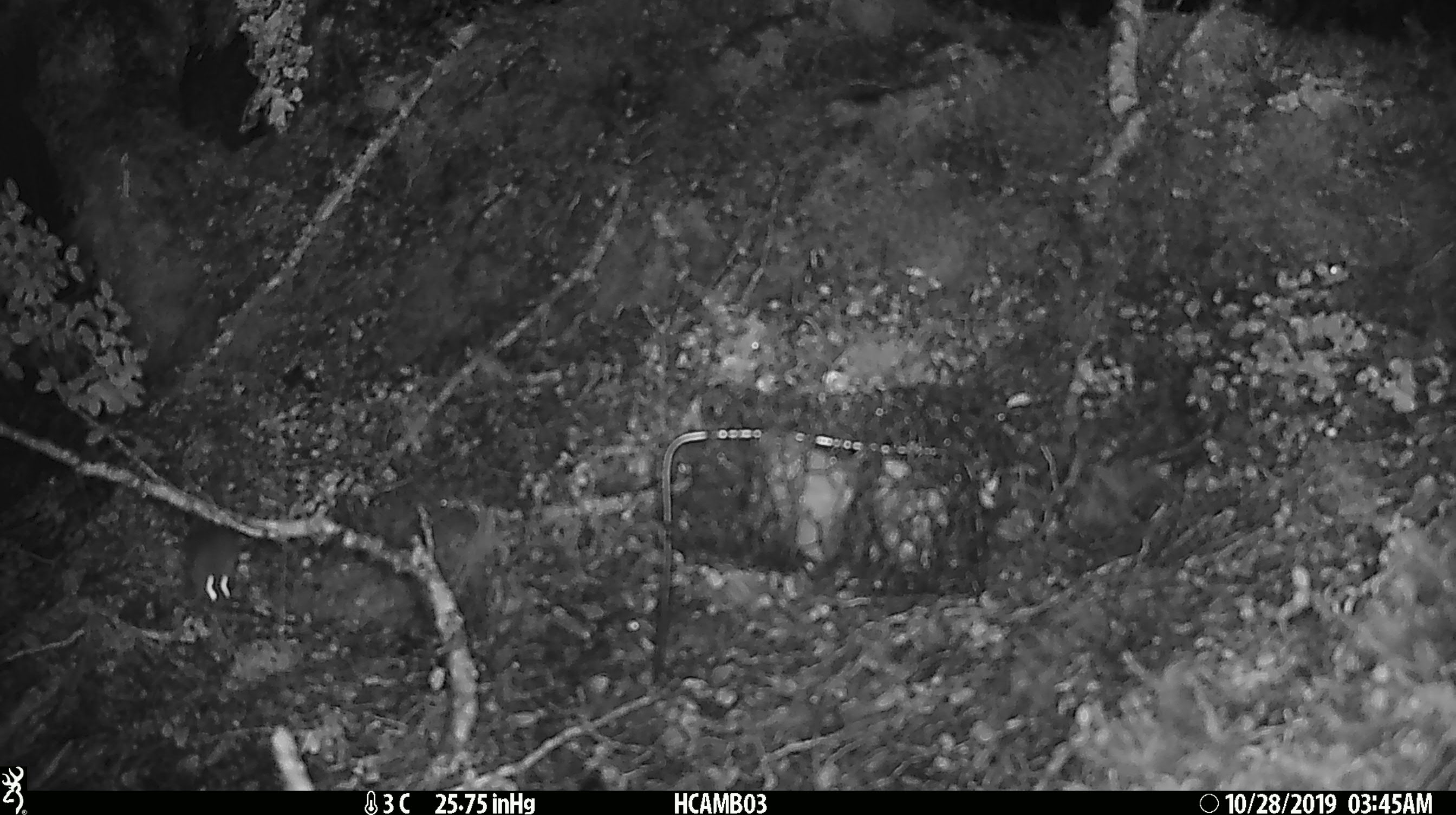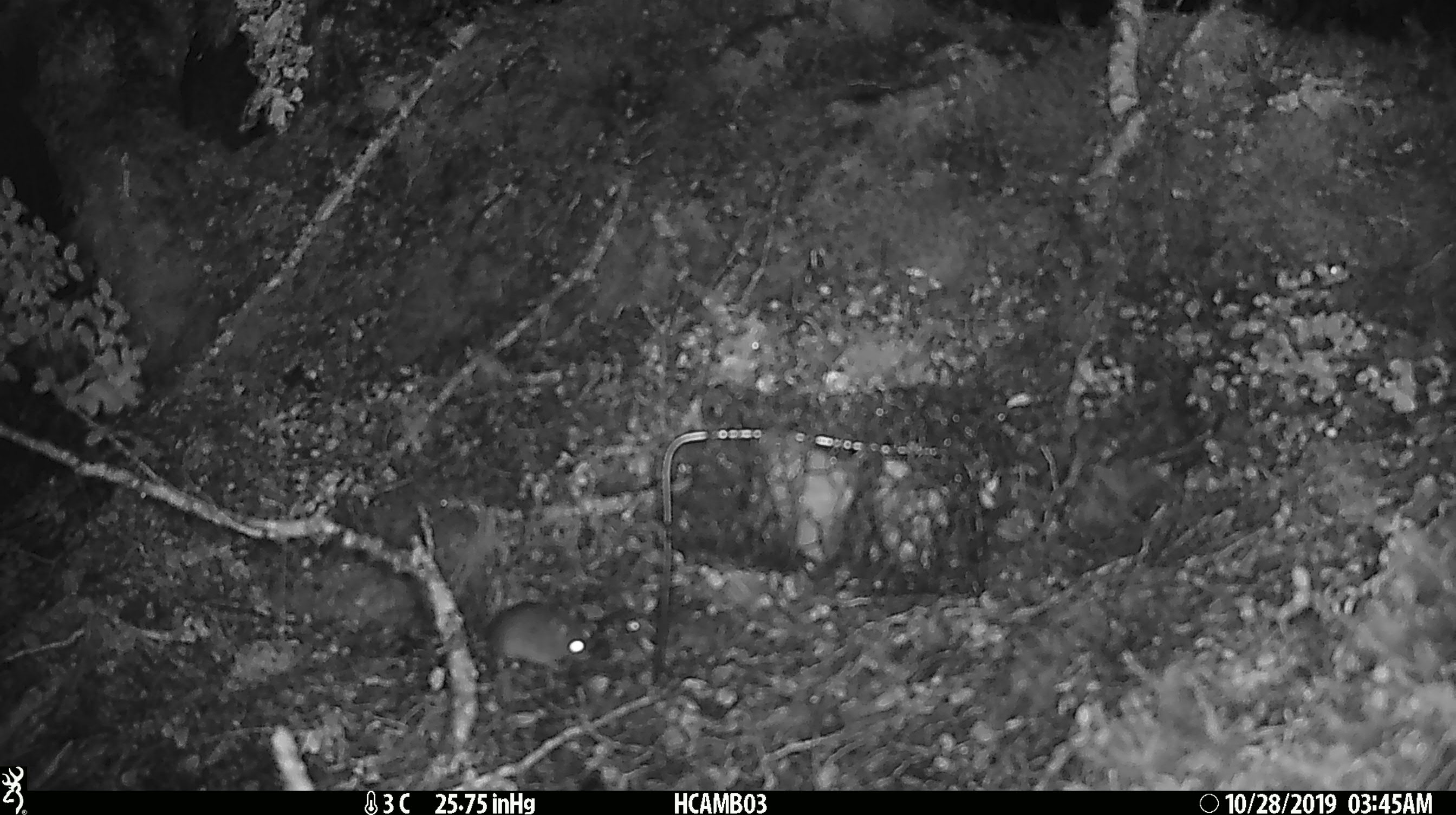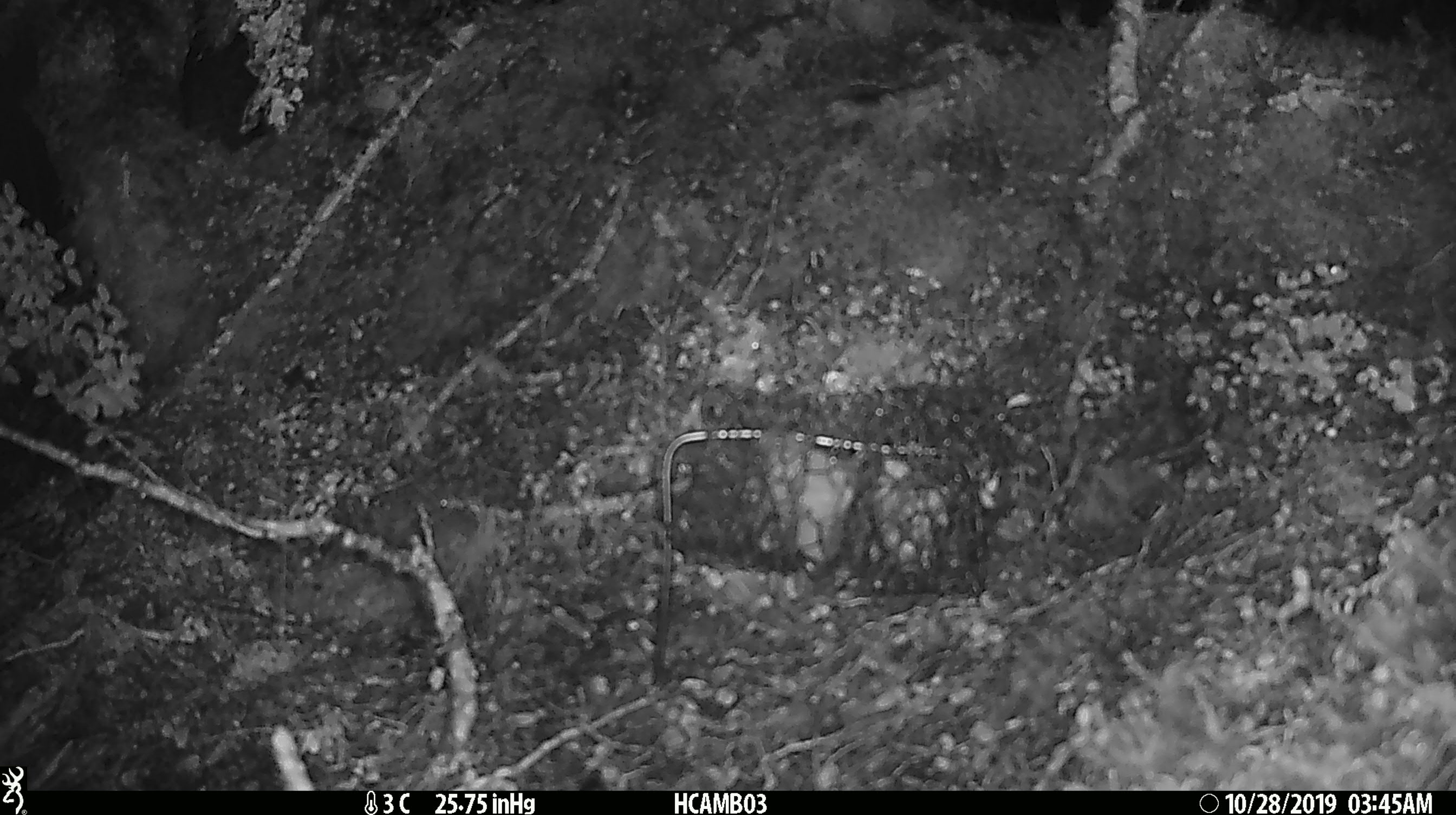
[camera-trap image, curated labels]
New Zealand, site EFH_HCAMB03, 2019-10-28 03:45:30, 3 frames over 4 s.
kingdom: Animalia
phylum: Chordata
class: Mammalia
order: Rodentia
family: Muridae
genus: Mus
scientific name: Mus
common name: mouse